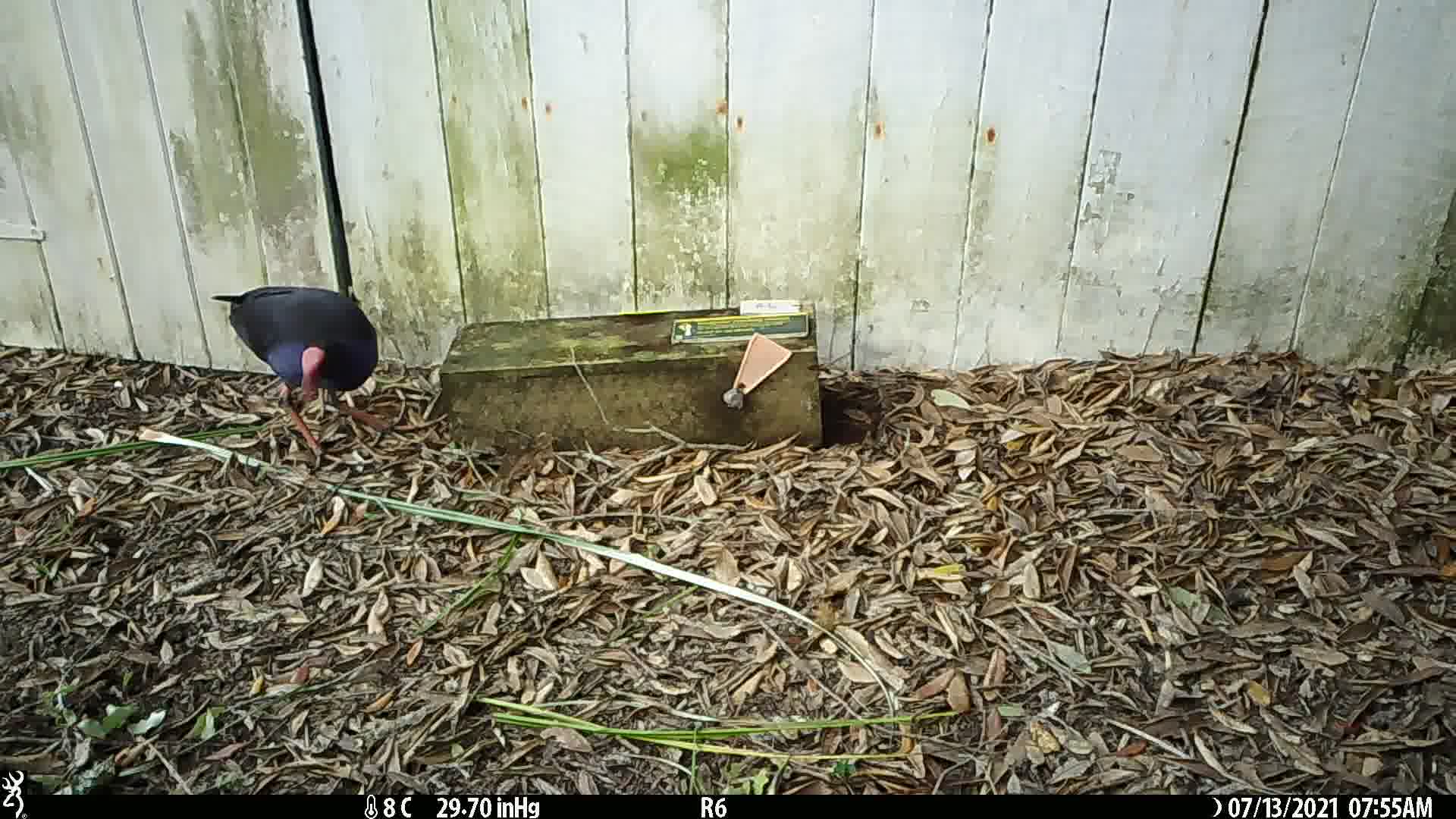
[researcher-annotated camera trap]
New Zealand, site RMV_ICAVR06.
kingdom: Animalia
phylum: Chordata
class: Aves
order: Gruiformes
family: Rallidae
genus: Porphyrio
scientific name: Porphyrio melanotus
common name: australasian swamphen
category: pukeko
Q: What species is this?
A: Pukeko (australasian swamphen) (Porphyrio melanotus).